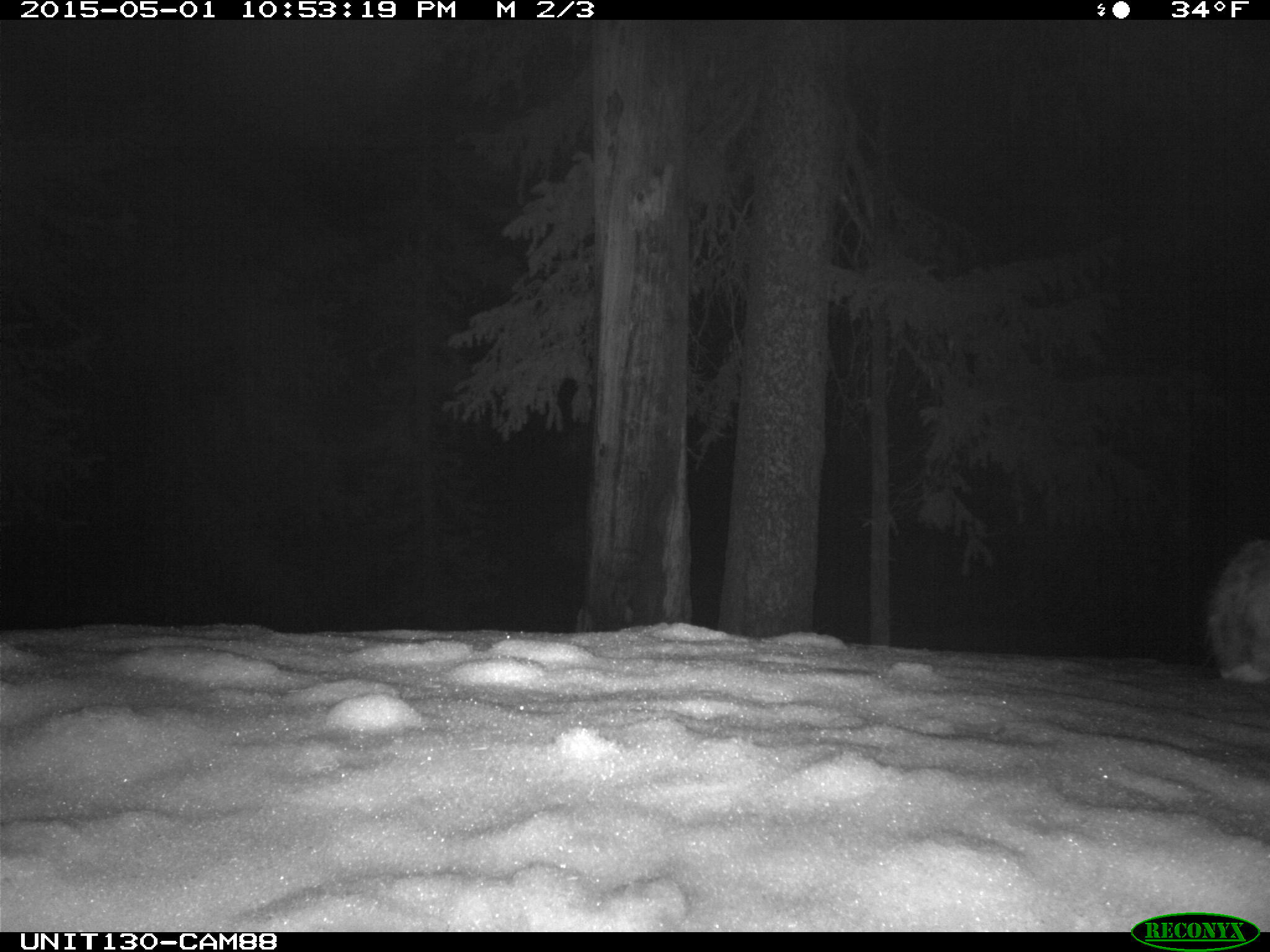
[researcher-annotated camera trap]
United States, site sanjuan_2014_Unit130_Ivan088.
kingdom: Animalia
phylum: Chordata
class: Mammalia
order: Lagomorpha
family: Leporidae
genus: Lepus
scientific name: Lepus americanus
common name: snowshoe hare